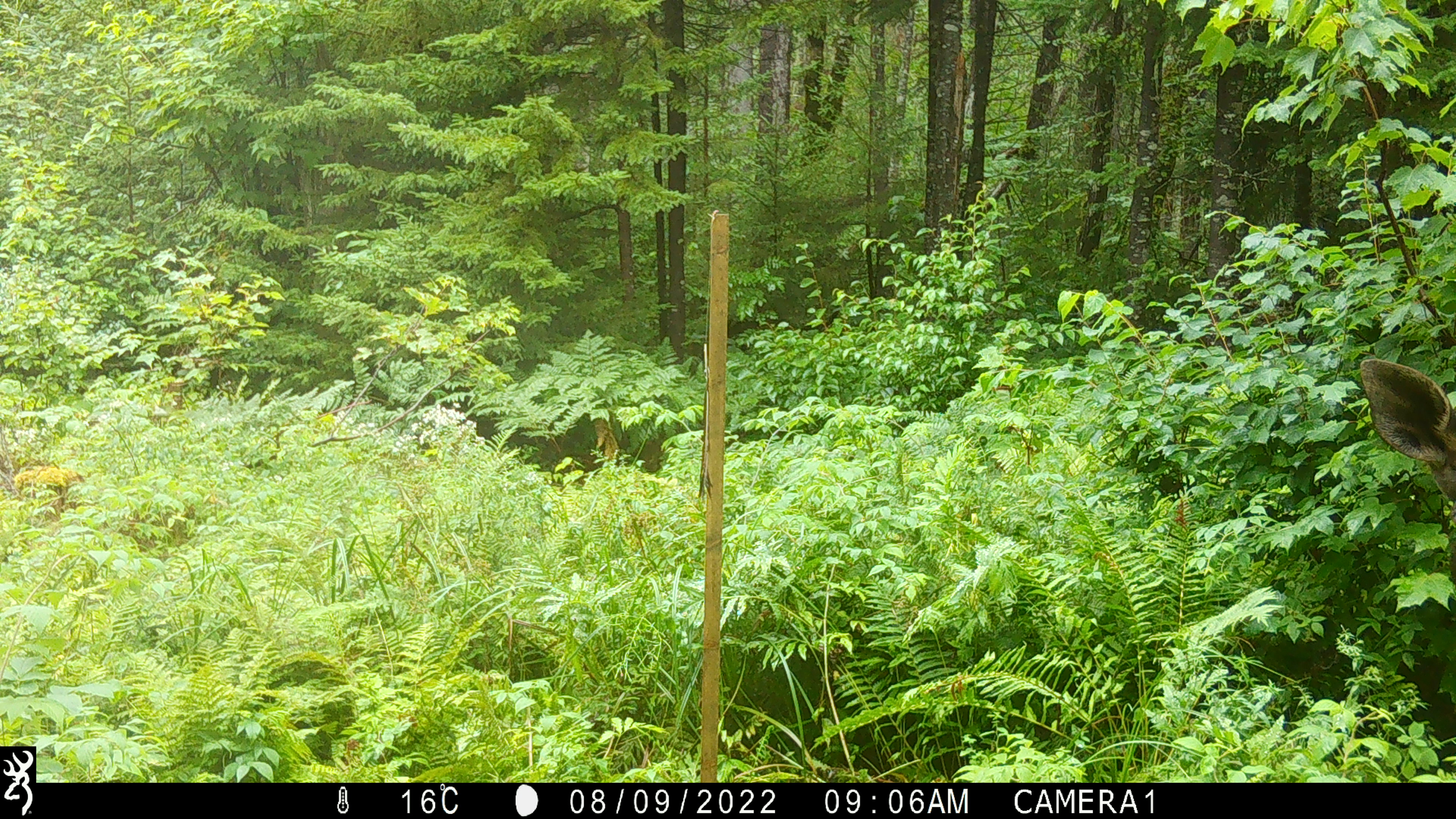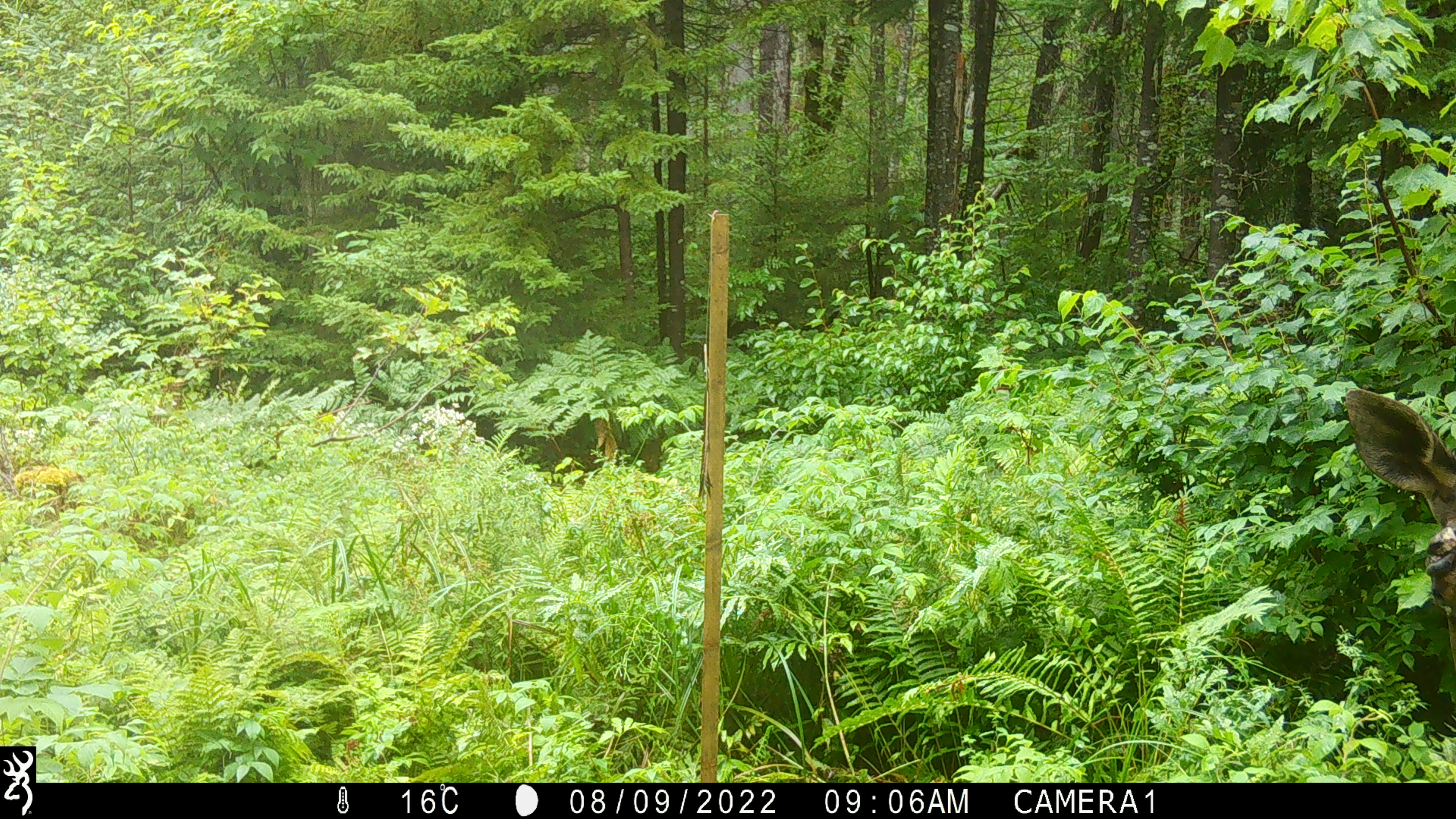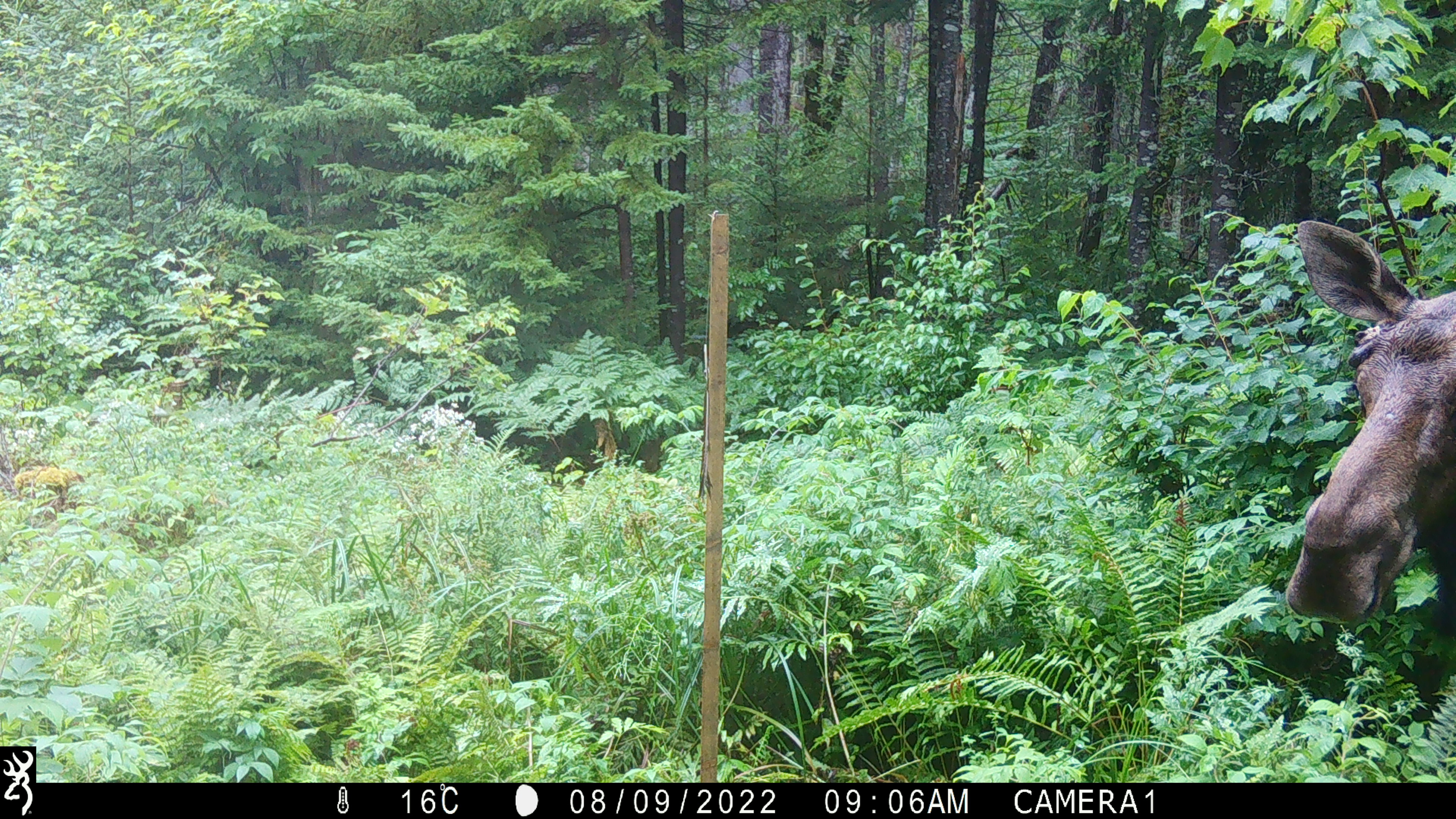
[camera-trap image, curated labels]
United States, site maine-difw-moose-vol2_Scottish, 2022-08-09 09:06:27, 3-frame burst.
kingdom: Animalia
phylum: Chordata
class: Mammalia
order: Artiodactyla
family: Cervidae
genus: Alces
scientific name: Alces alces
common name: moose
Moose (Alces alces).